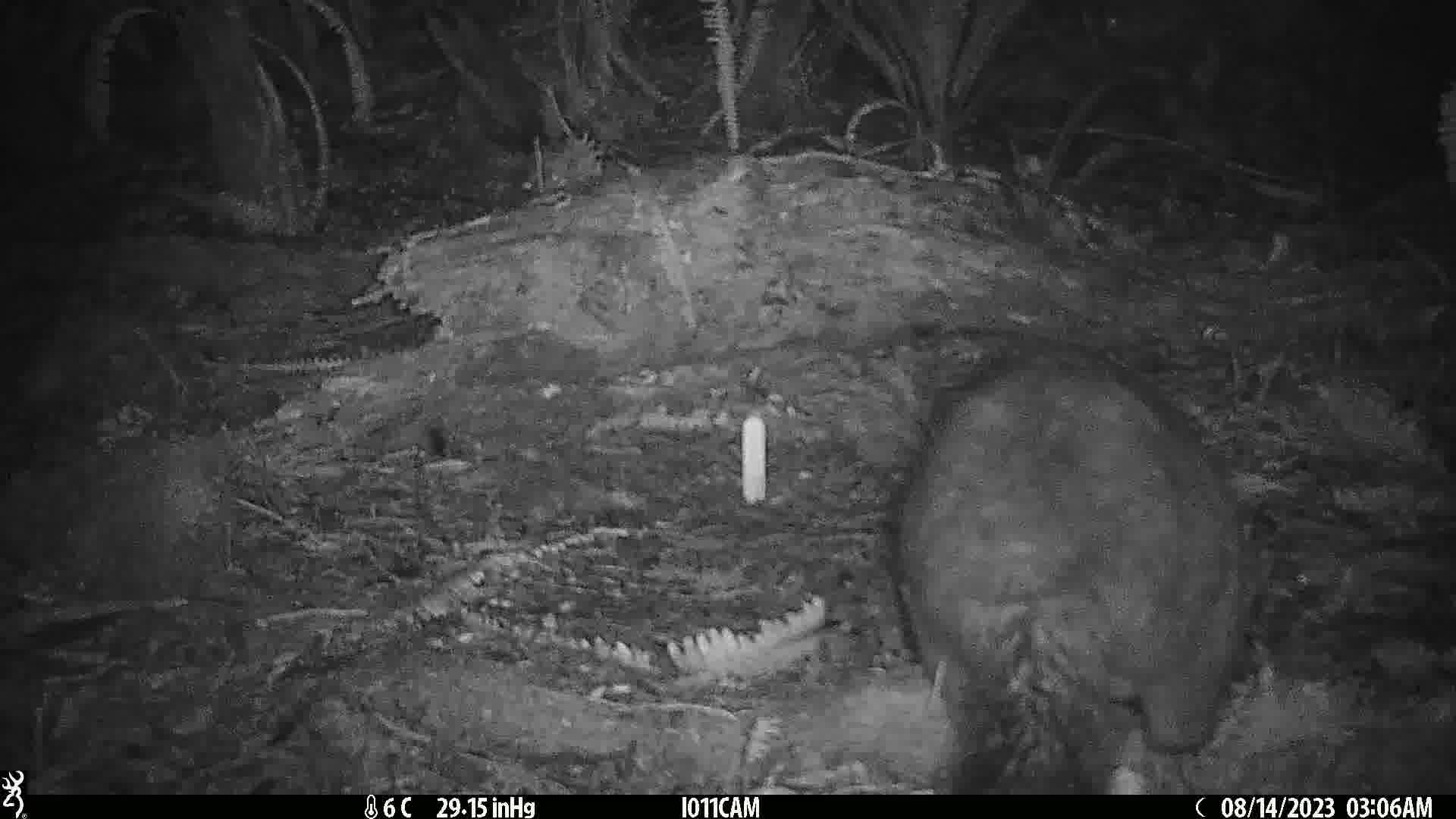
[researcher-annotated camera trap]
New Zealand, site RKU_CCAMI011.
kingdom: Animalia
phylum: Chordata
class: Mammalia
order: Diprotodontia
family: Phalangeridae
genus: Trichosurus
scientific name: Trichosurus vulpecula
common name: common brushtail possum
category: possum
Possum (common brushtail possum) (Trichosurus vulpecula).